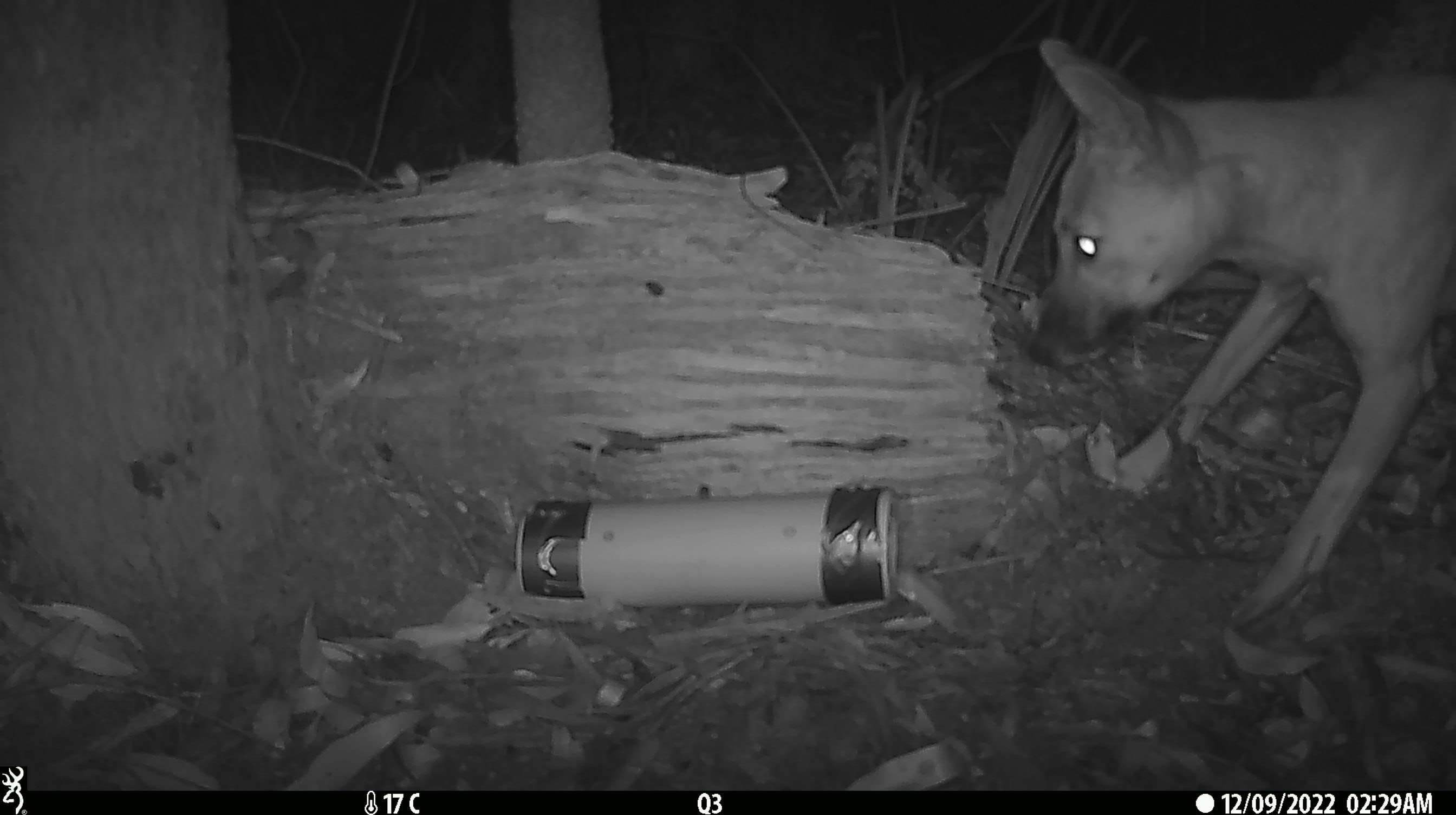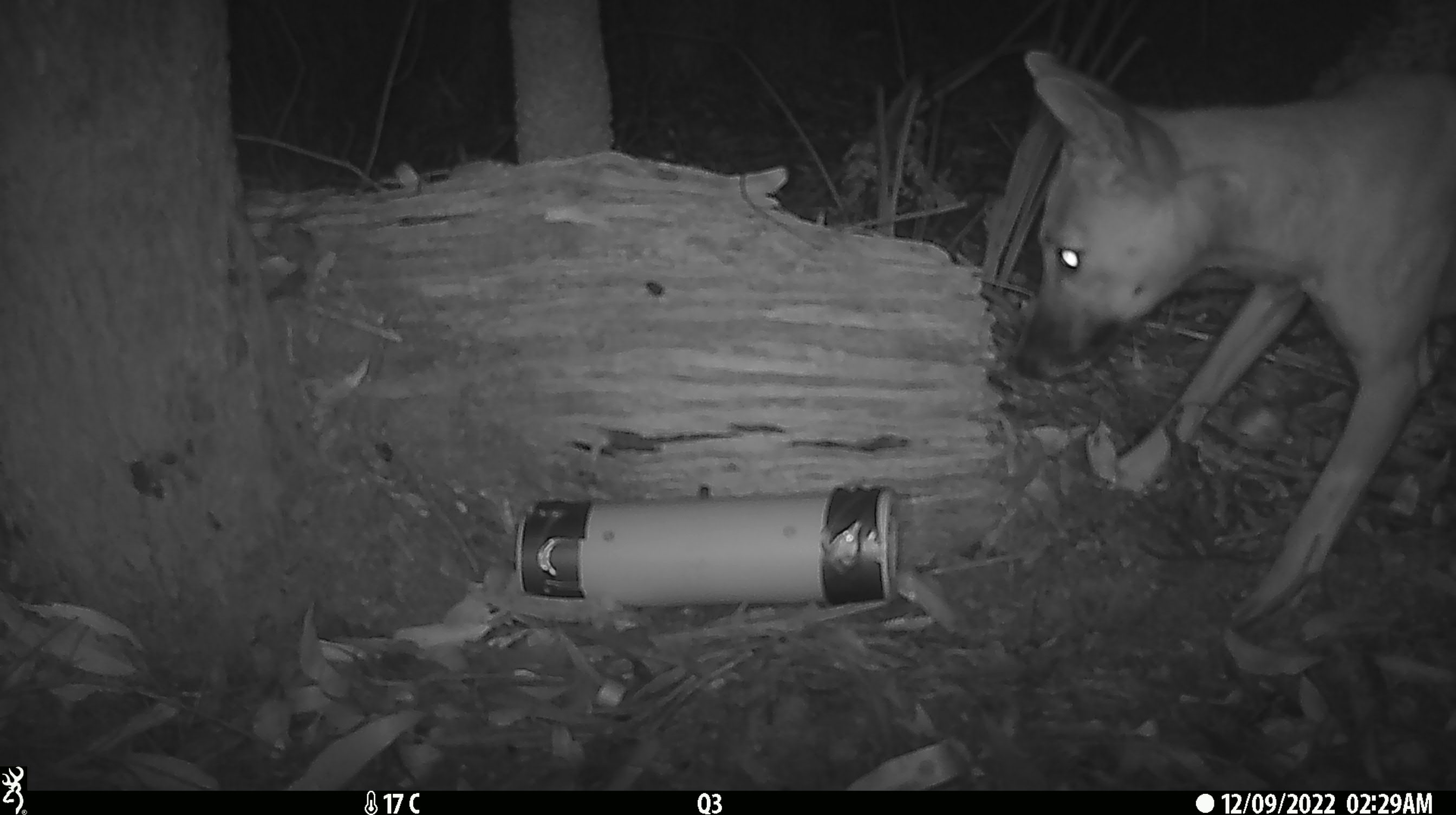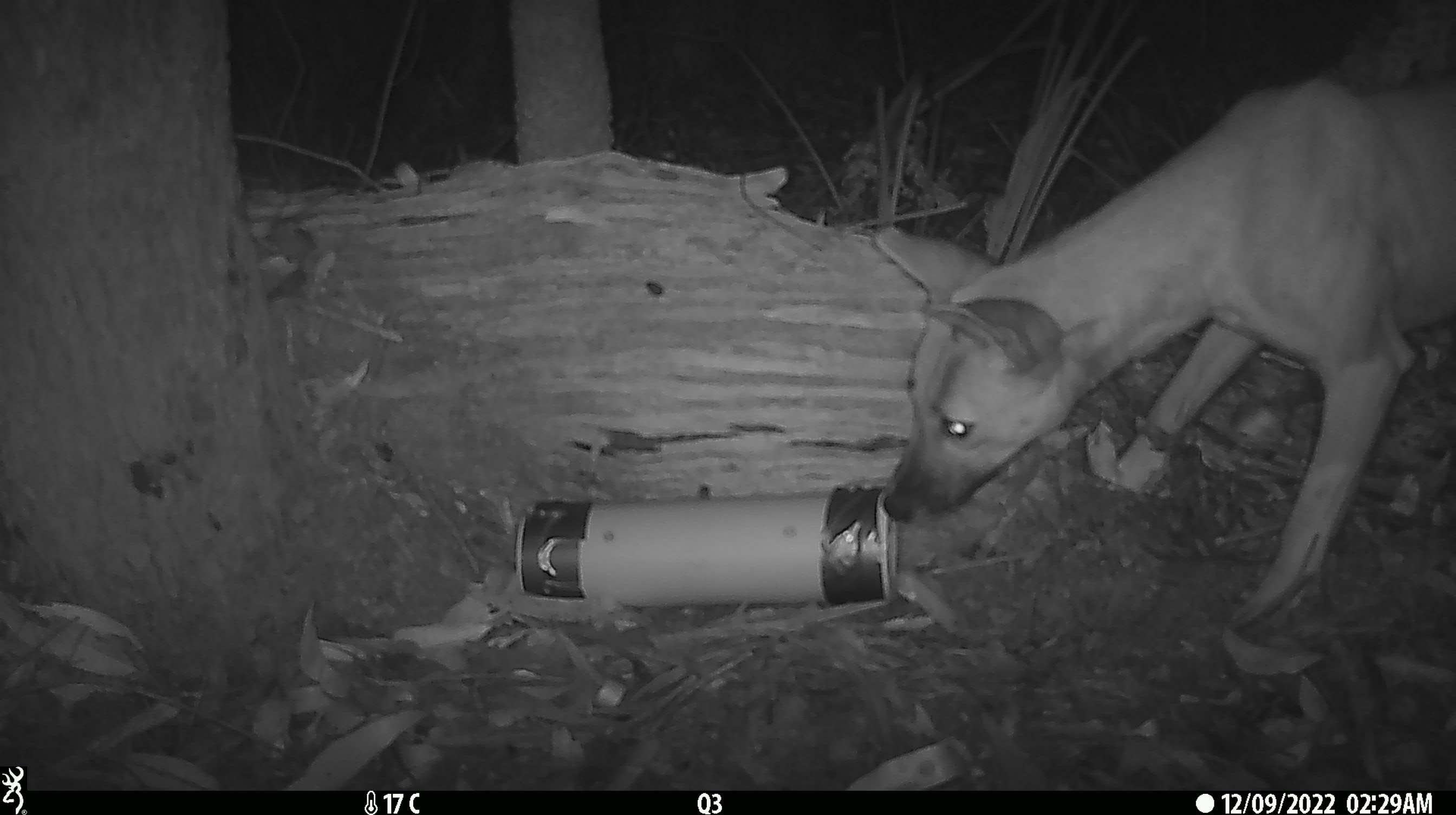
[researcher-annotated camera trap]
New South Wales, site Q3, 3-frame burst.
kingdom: Animalia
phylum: Chordata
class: Mammalia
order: Carnivora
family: Canidae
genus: Canis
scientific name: Canis familiaris dingo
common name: dingo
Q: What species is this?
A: Dingo (Canis familiaris dingo).